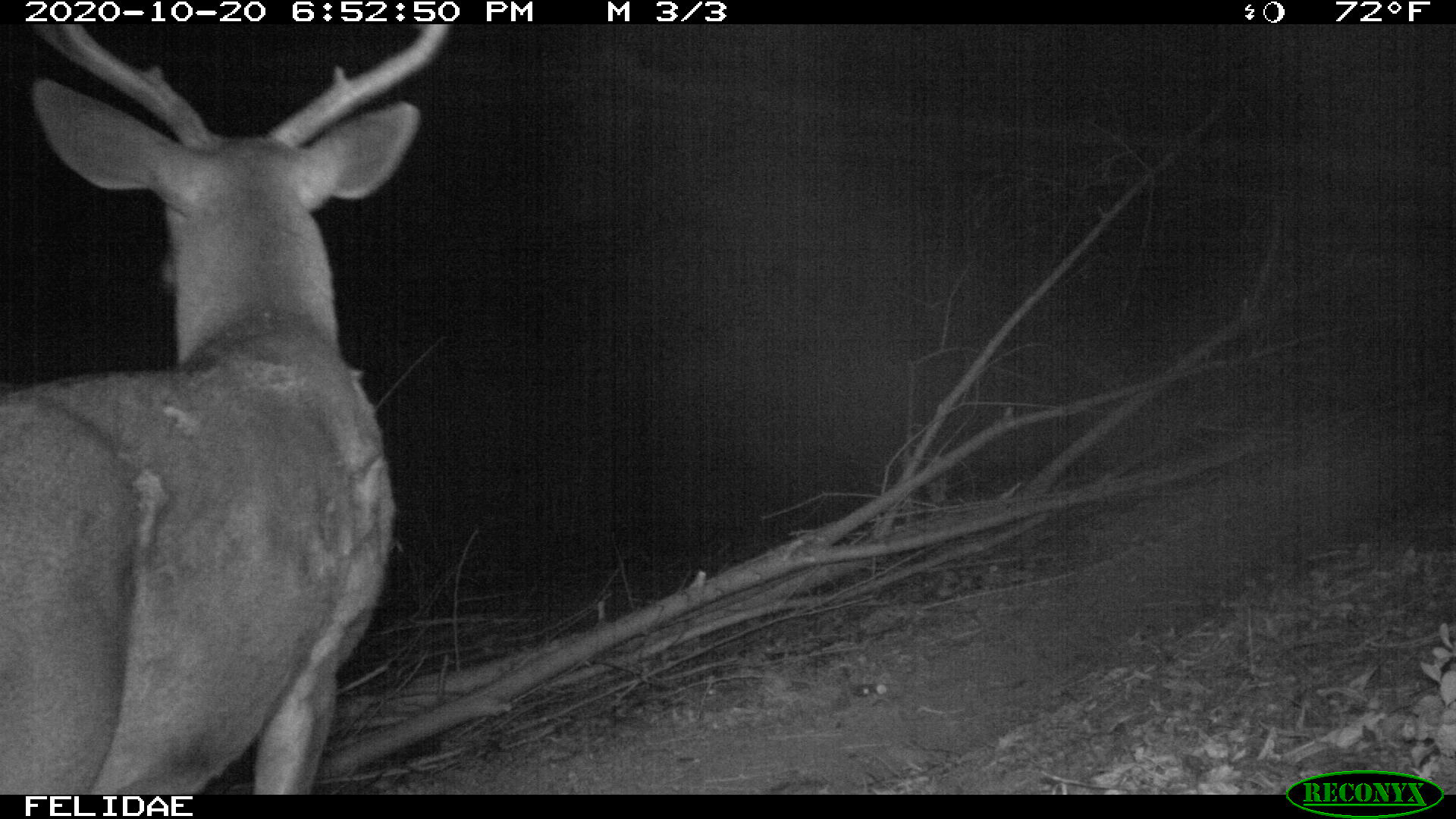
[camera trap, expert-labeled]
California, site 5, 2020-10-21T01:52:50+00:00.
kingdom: Animalia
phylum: Chordata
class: Mammalia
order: Artiodactyla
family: Cervidae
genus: Odocoileus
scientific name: Odocoileus hemionus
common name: mule deer